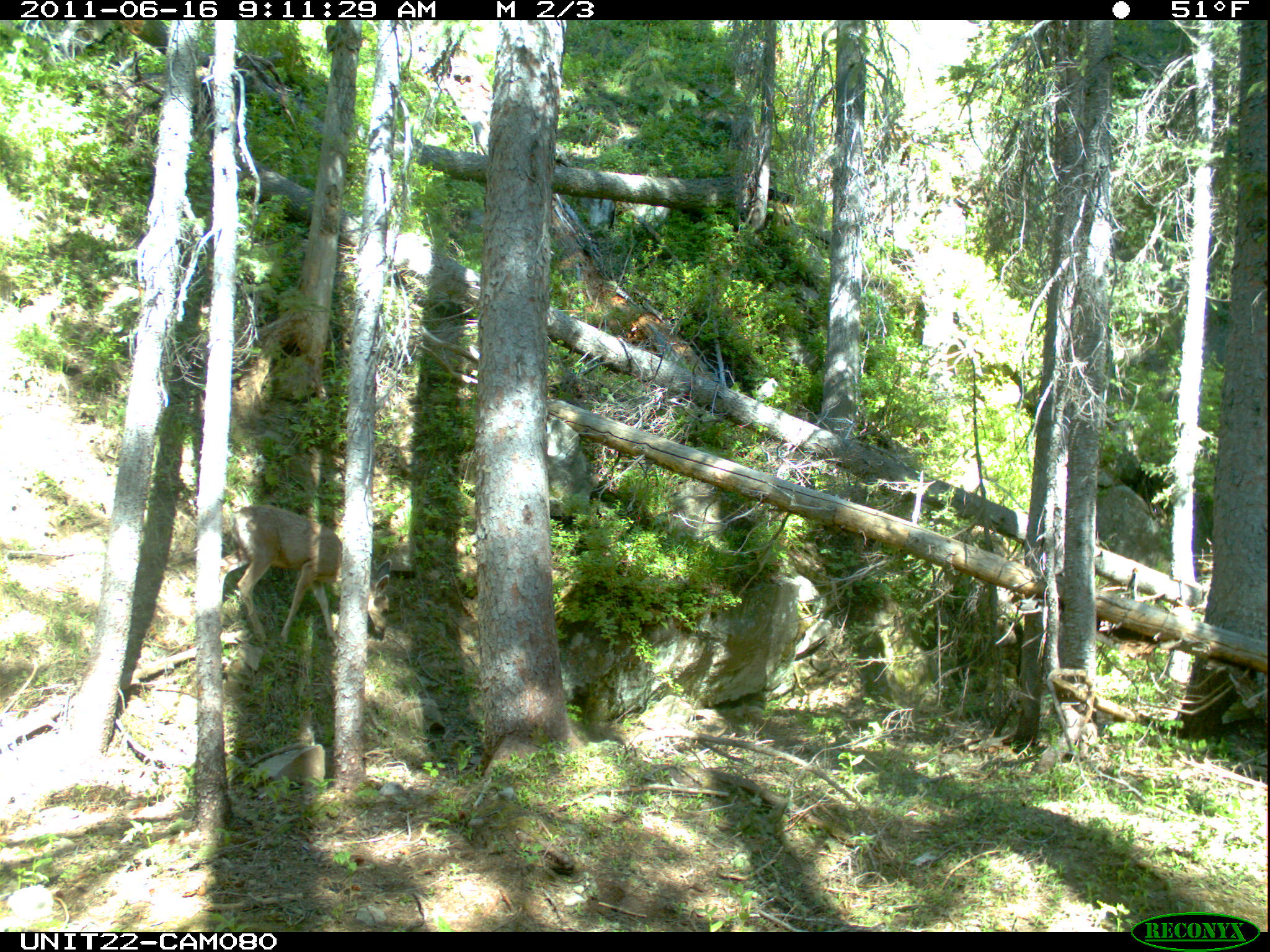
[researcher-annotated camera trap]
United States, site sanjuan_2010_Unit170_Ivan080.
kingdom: Animalia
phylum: Chordata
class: Mammalia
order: Artiodactyla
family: Cervidae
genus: Odocoileus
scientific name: Odocoileus hemionus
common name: mule deer